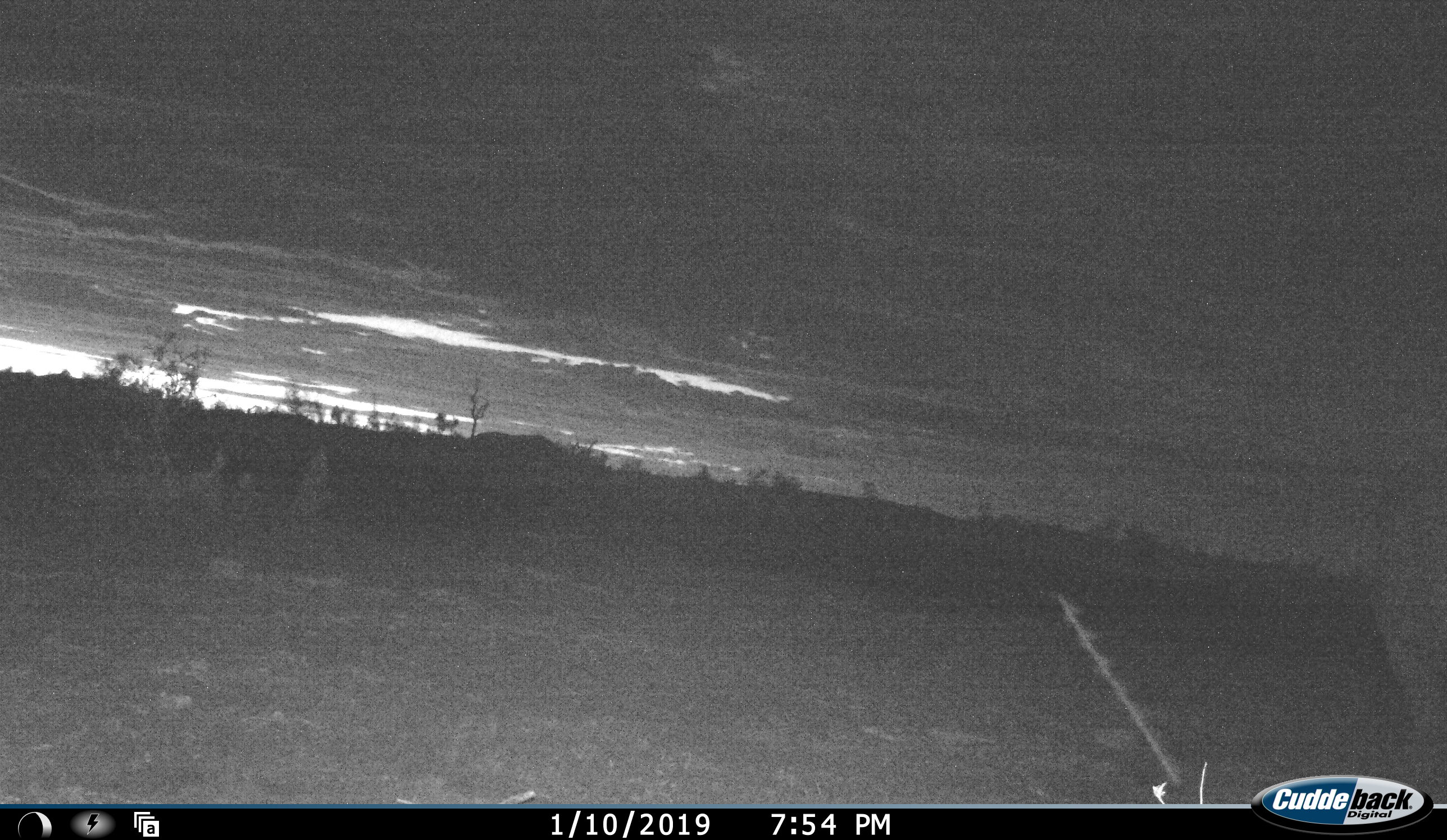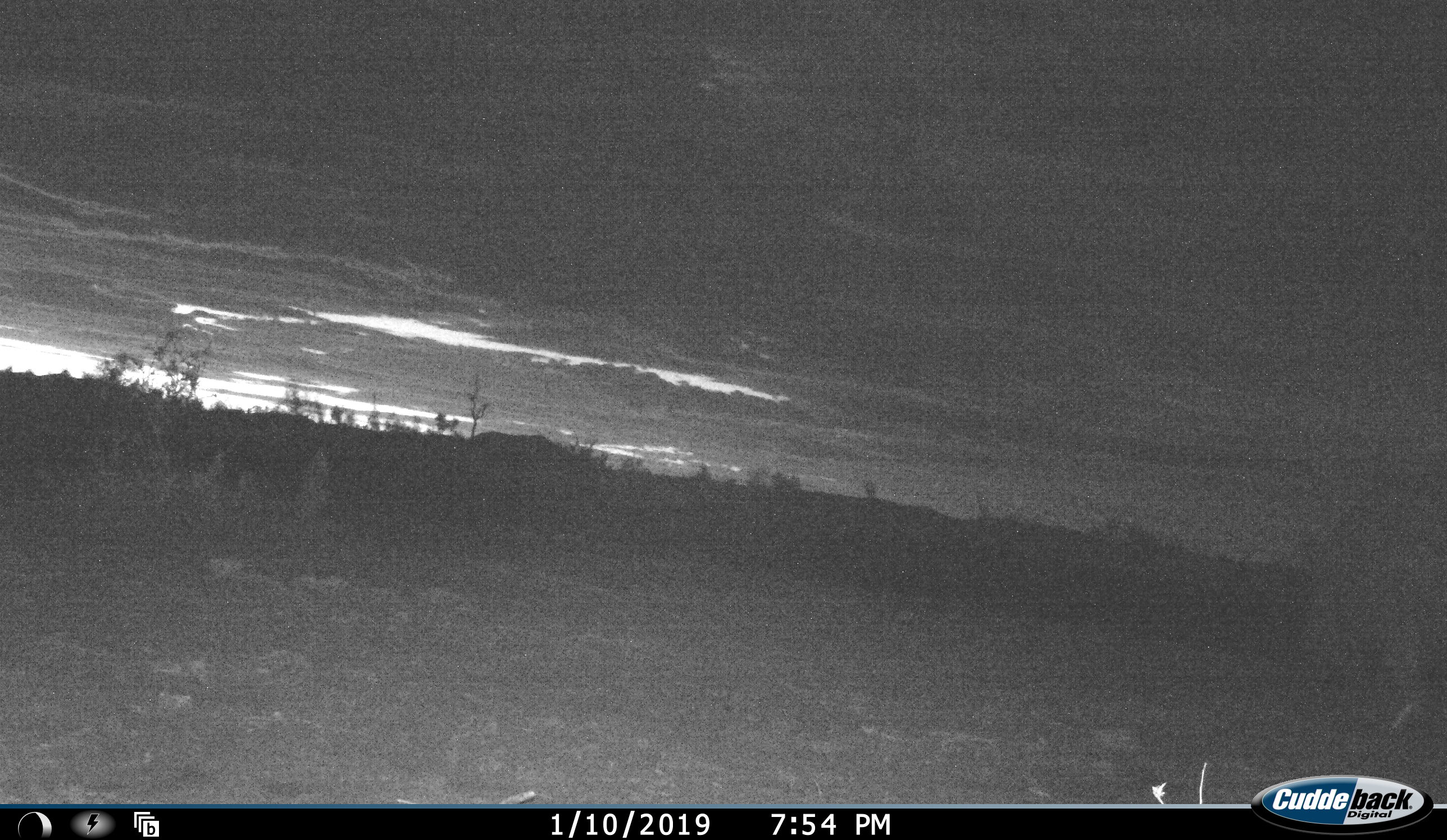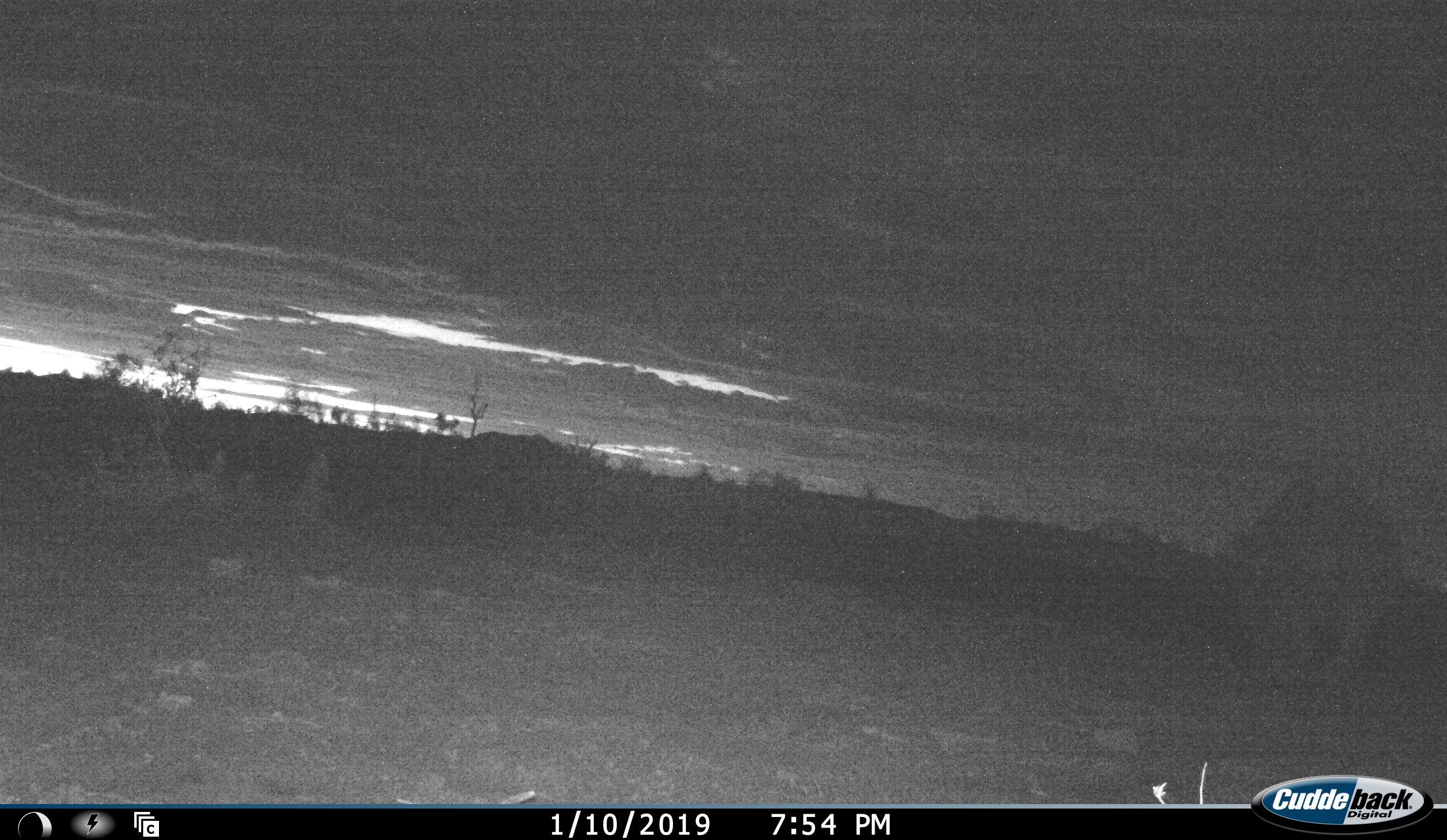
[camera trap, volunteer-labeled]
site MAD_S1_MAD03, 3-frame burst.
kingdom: Animalia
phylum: Chordata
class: Mammalia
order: Perissodactyla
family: Rhinocerotidae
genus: Diceros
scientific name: Diceros bicornis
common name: black rhinoceros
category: rhinocerosblack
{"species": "rhinocerosblack (black rhinoceros) (Diceros bicornis)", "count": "1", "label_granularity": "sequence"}